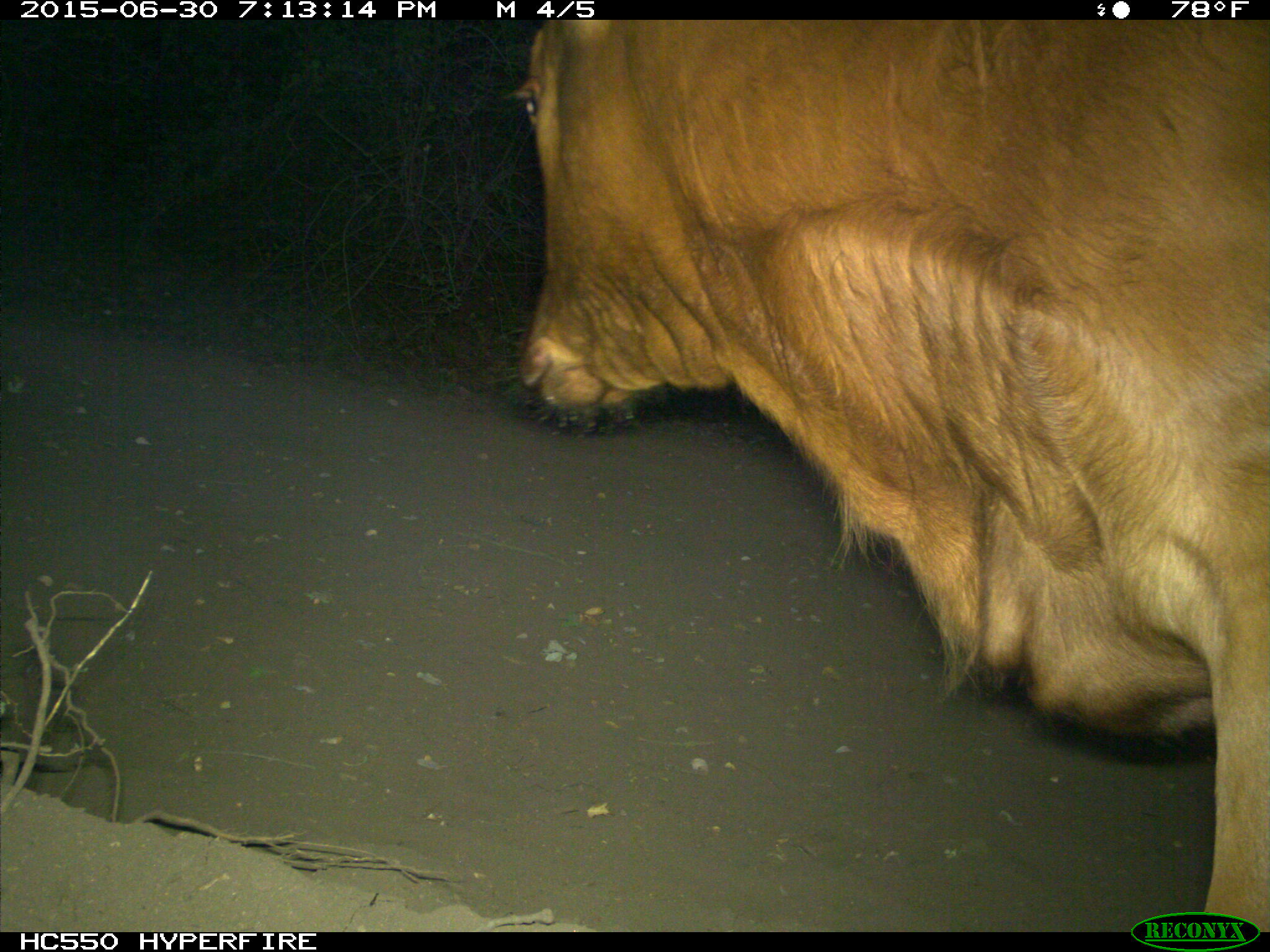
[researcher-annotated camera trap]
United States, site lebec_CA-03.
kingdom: Animalia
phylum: Chordata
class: Mammalia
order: Artiodactyla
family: Bovidae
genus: Bos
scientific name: Bos taurus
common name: domestic cow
Bos taurus (domestic cow).